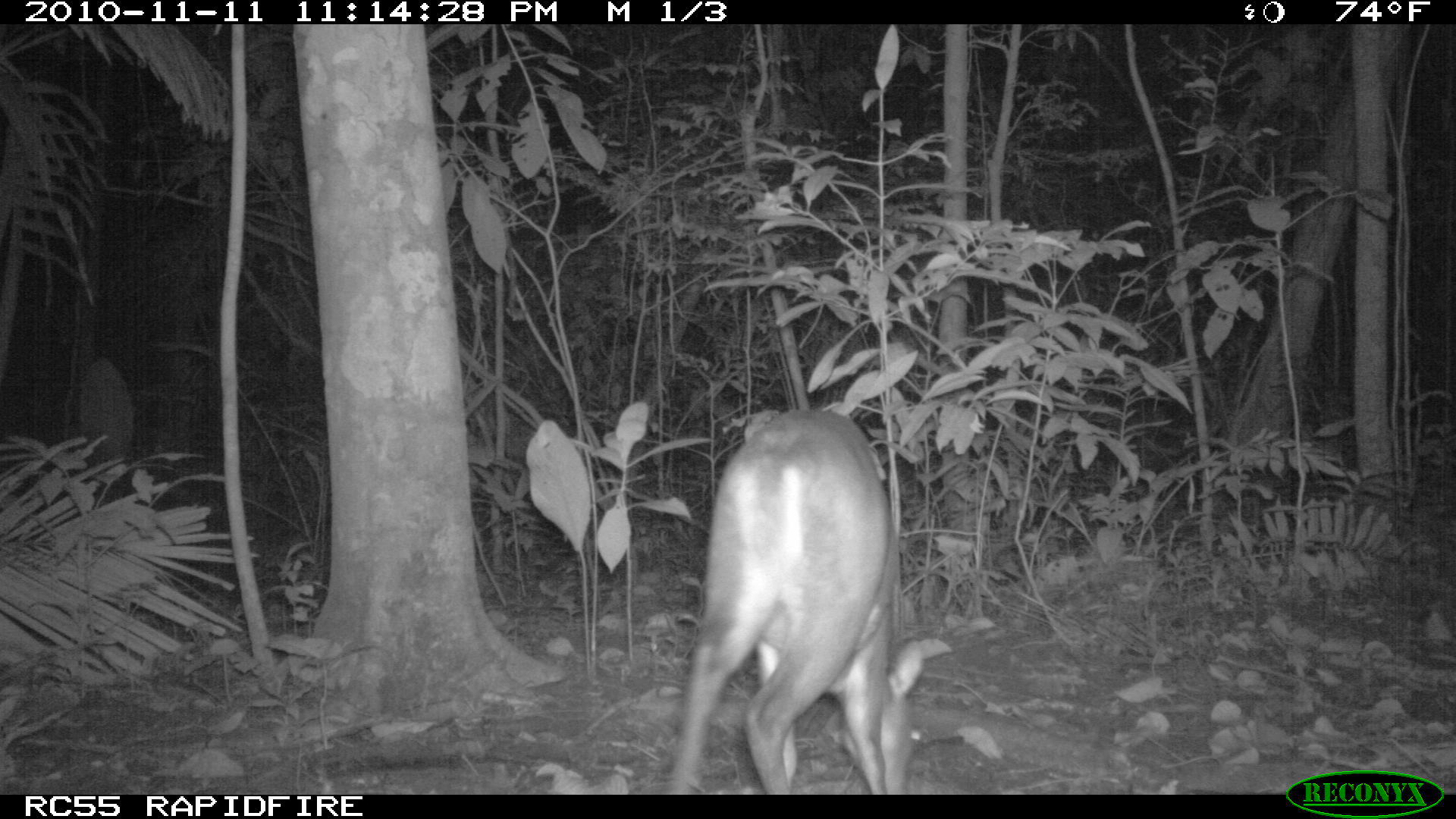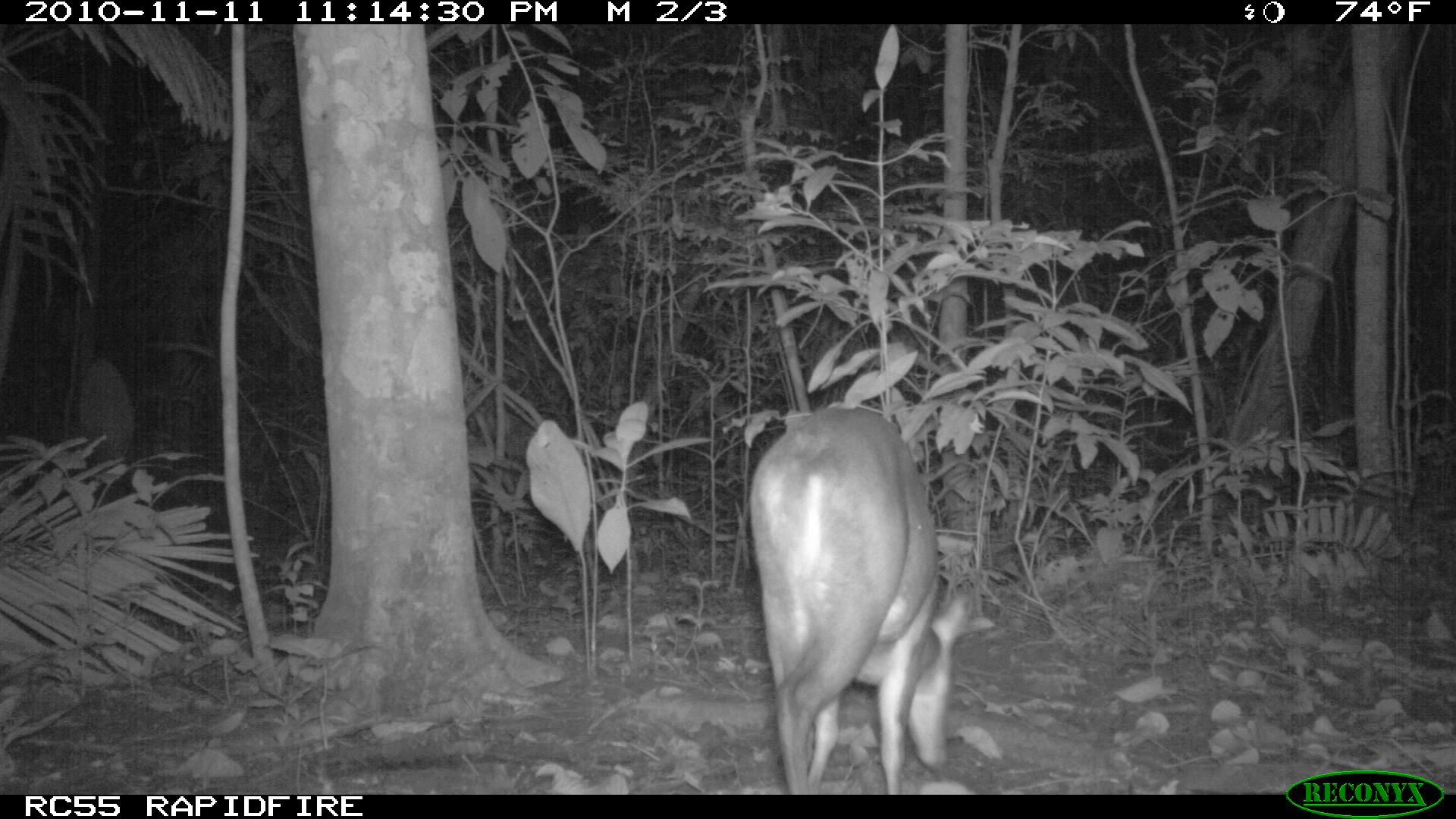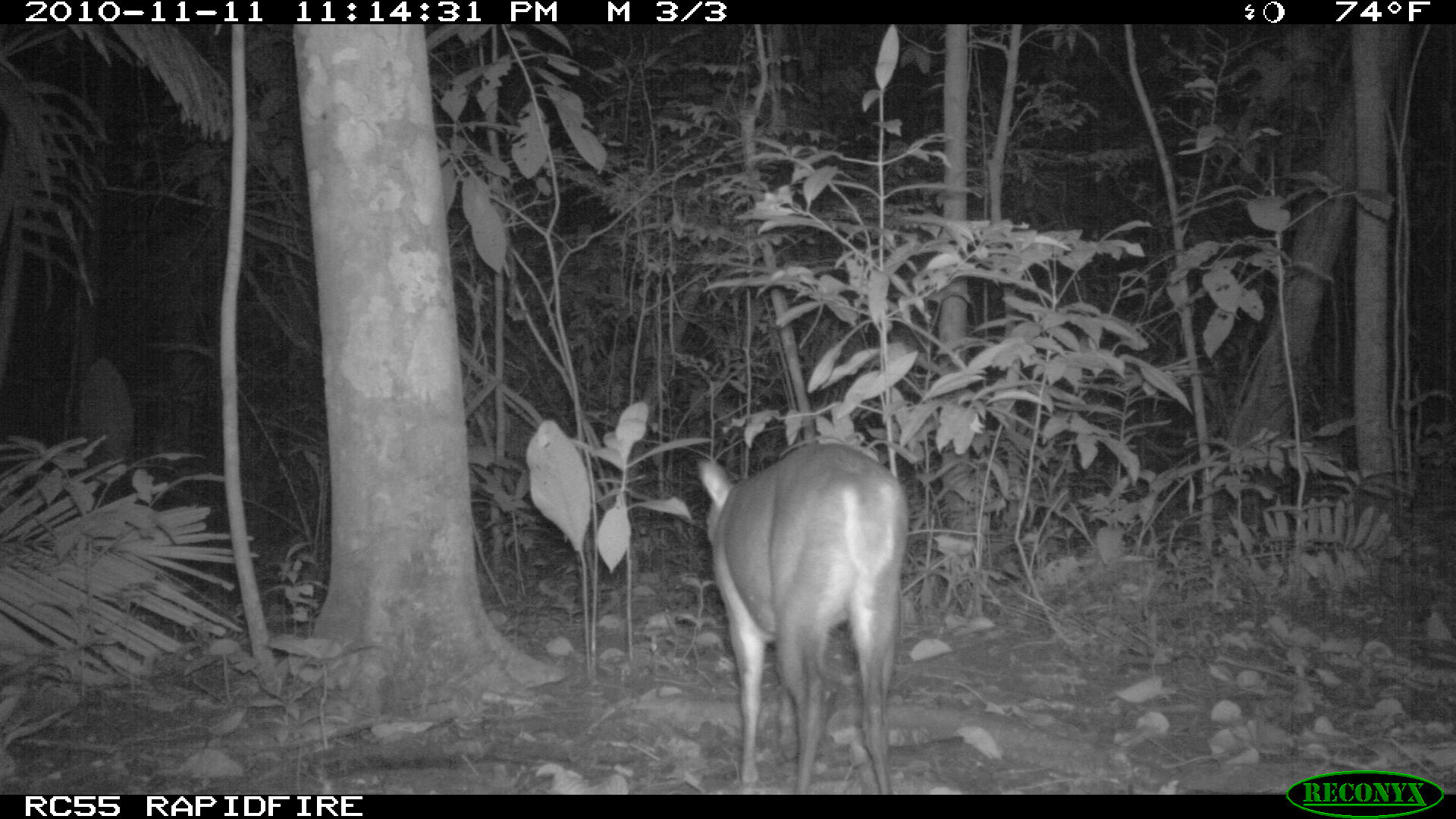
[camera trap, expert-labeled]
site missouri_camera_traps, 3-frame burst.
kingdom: Animalia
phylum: Chordata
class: Mammalia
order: Artiodactyla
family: Cervidae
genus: Odocoileus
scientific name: Odocoileus virginianus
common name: white-tailed deer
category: white tailed deer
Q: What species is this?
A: White tailed deer (white-tailed deer) (Odocoileus virginianus).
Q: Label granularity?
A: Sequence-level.